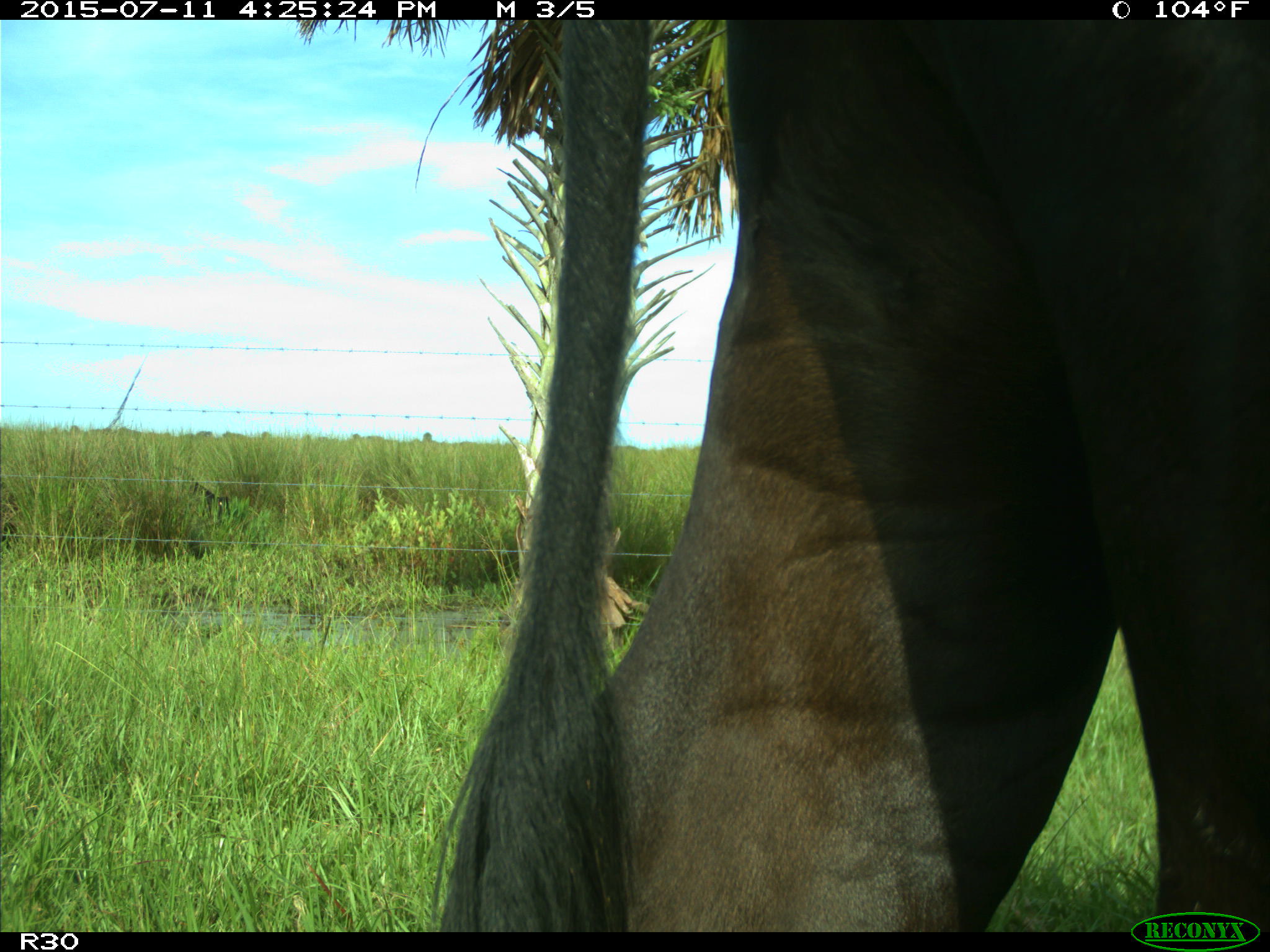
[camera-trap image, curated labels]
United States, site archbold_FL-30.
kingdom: Animalia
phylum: Chordata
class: Mammalia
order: Artiodactyla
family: Bovidae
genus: Bos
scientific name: Bos taurus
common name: domestic cow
Bos taurus (domestic cow).